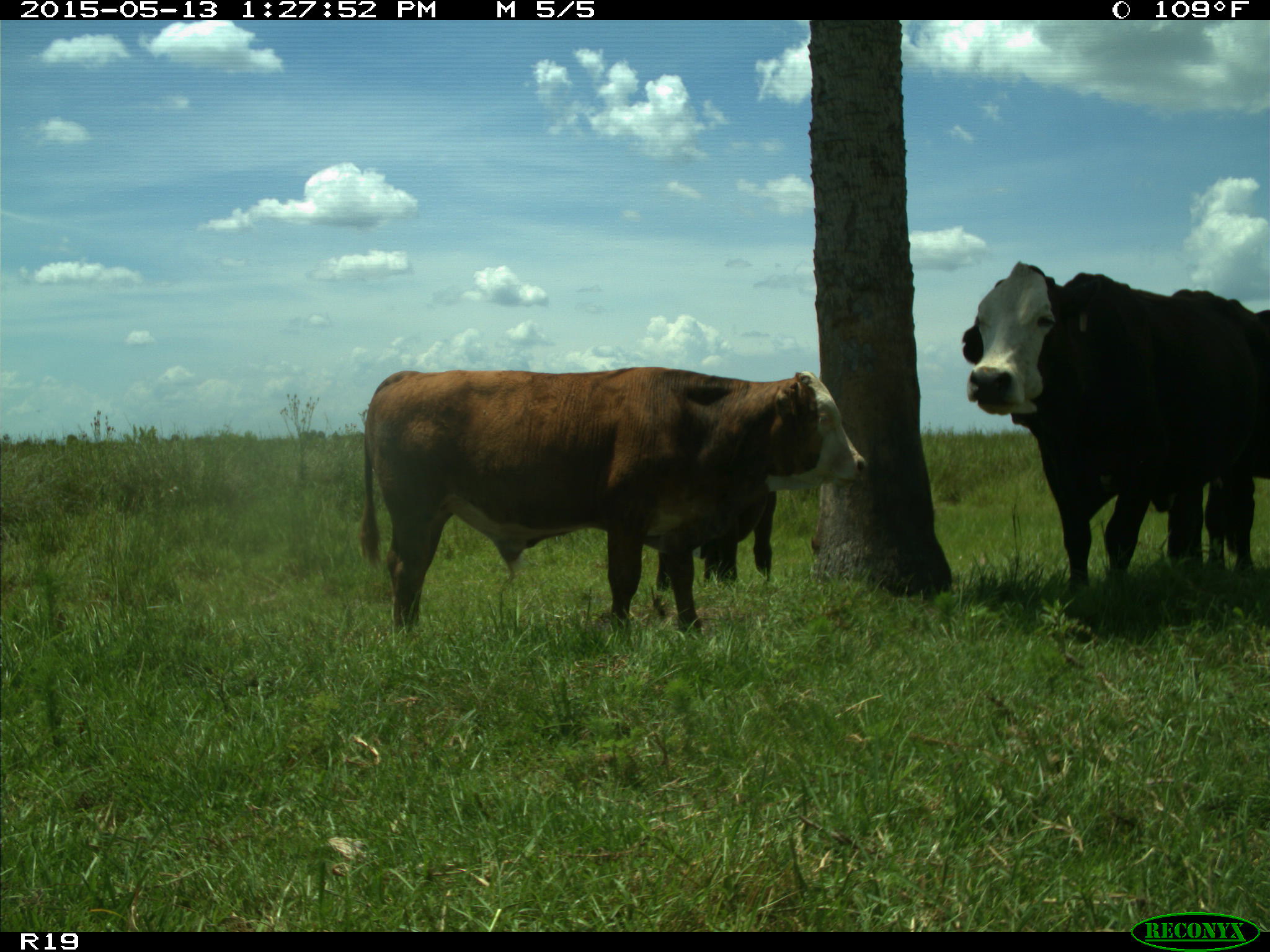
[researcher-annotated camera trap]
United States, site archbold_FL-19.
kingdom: Animalia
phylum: Chordata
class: Mammalia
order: Artiodactyla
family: Bovidae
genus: Bos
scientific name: Bos taurus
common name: domestic cow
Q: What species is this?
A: Bos taurus (domestic cow).